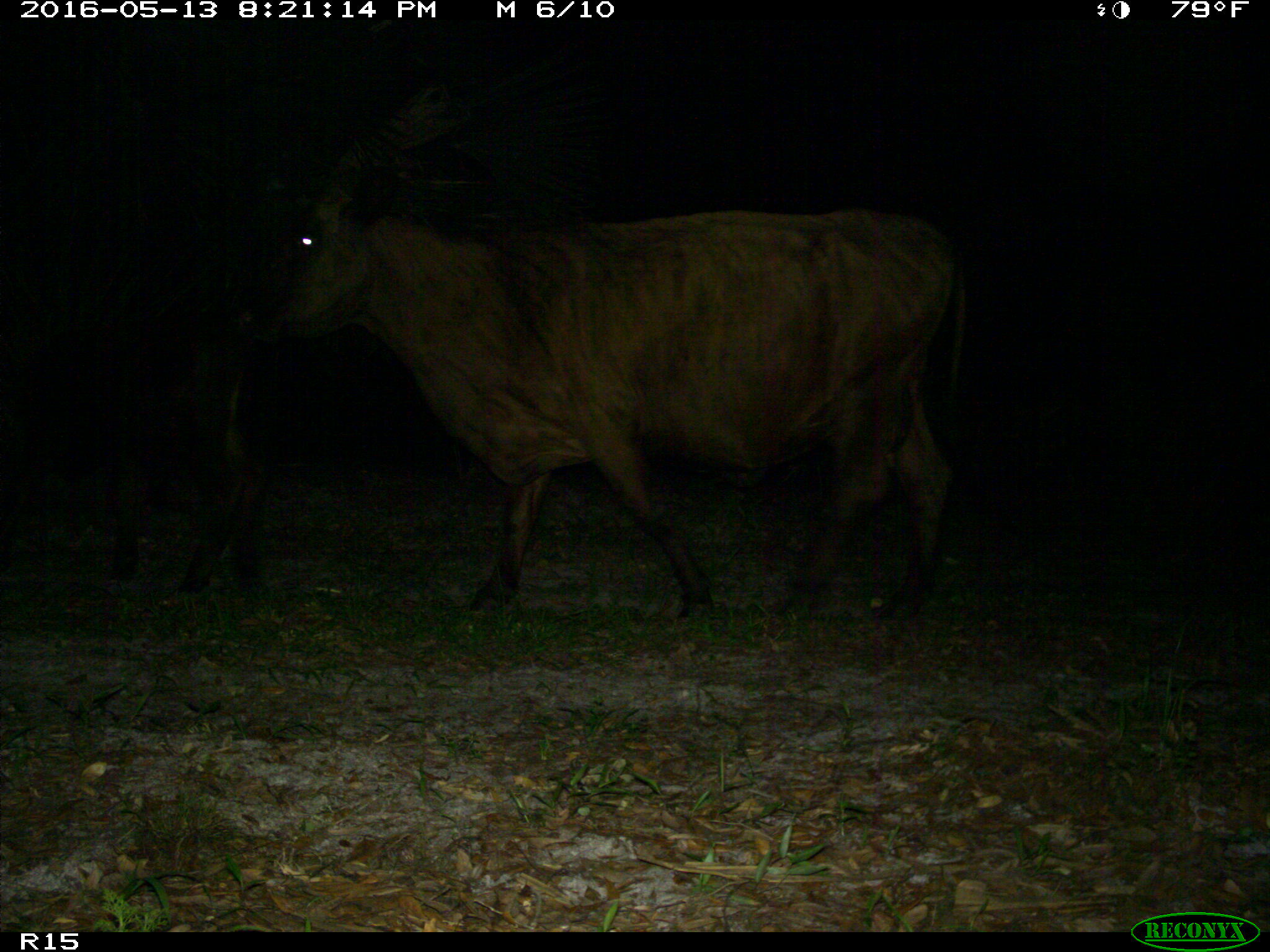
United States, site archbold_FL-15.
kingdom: Animalia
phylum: Chordata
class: Mammalia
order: Artiodactyla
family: Bovidae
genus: Bos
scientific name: Bos taurus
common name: domestic cow